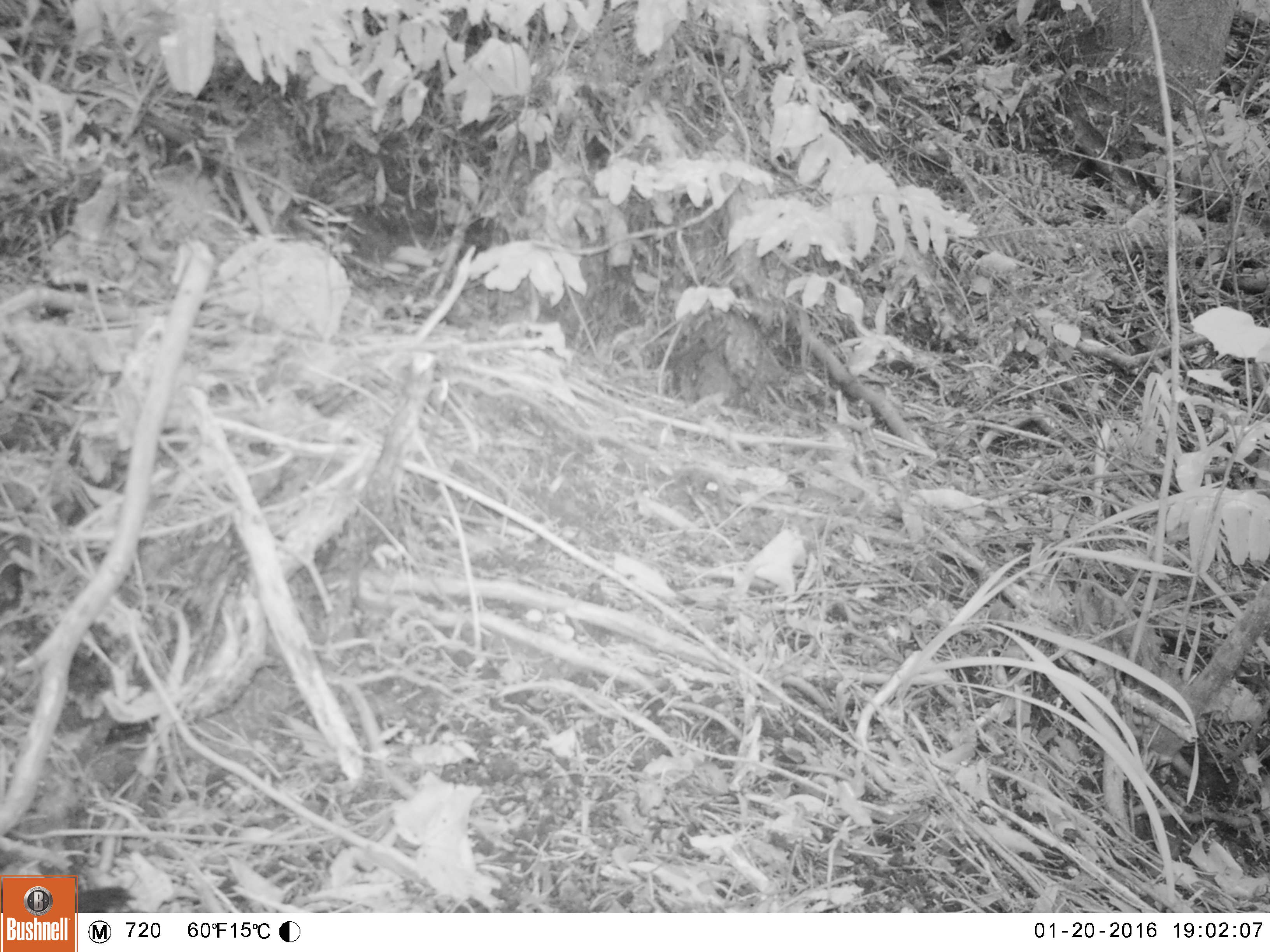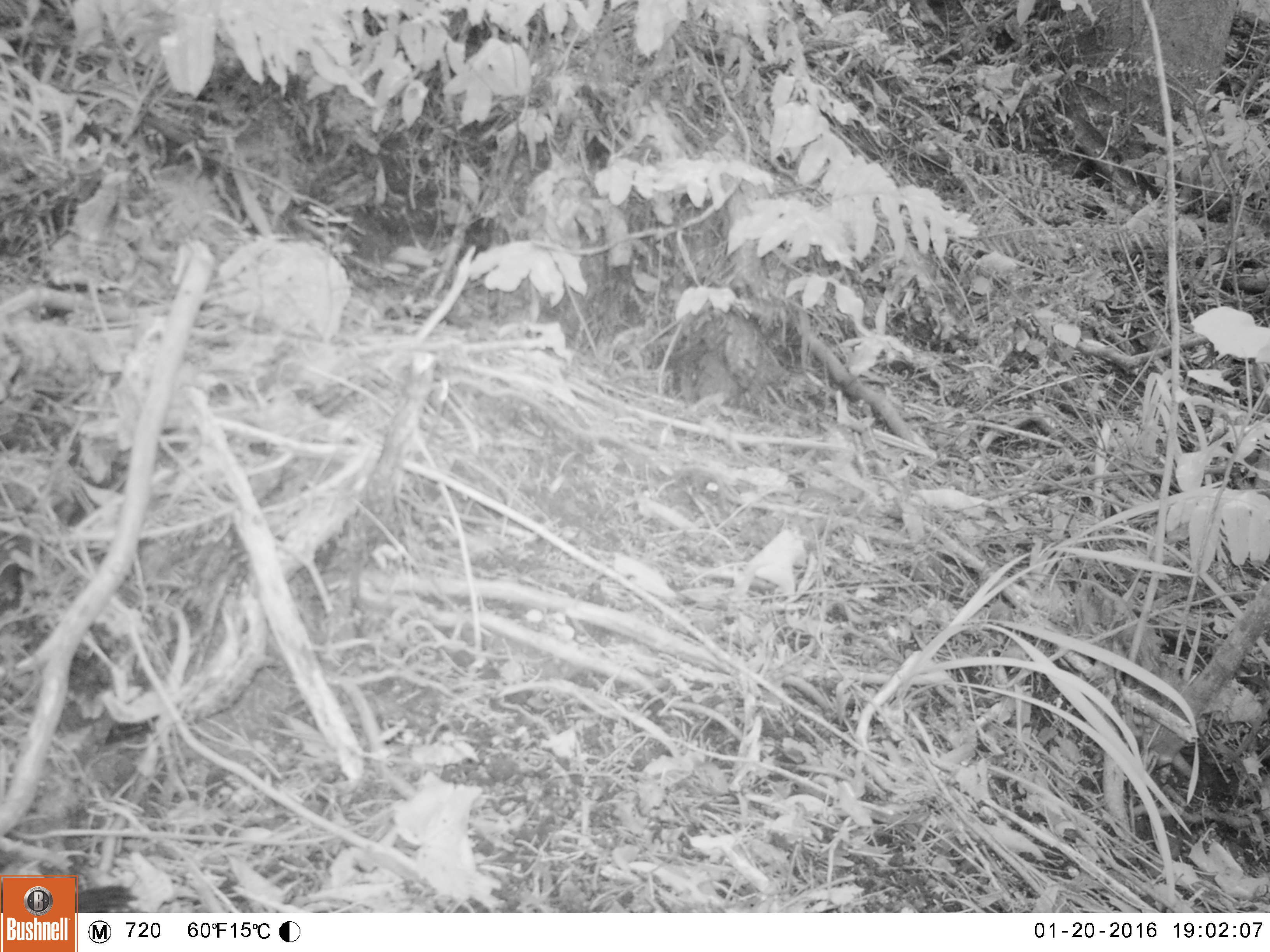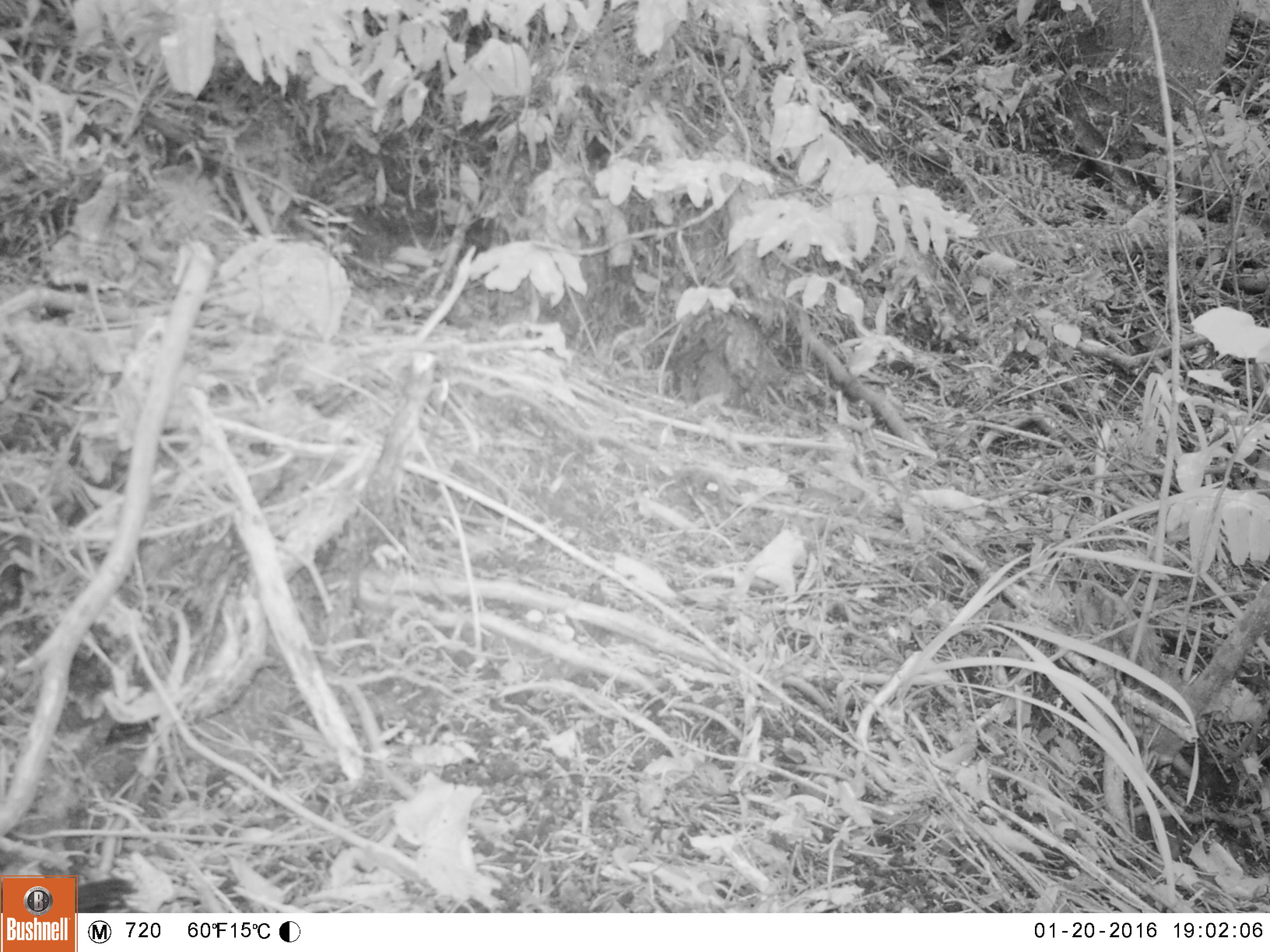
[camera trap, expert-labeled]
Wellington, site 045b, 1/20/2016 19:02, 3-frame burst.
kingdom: Animalia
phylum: Chordata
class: Aves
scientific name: Aves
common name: bird